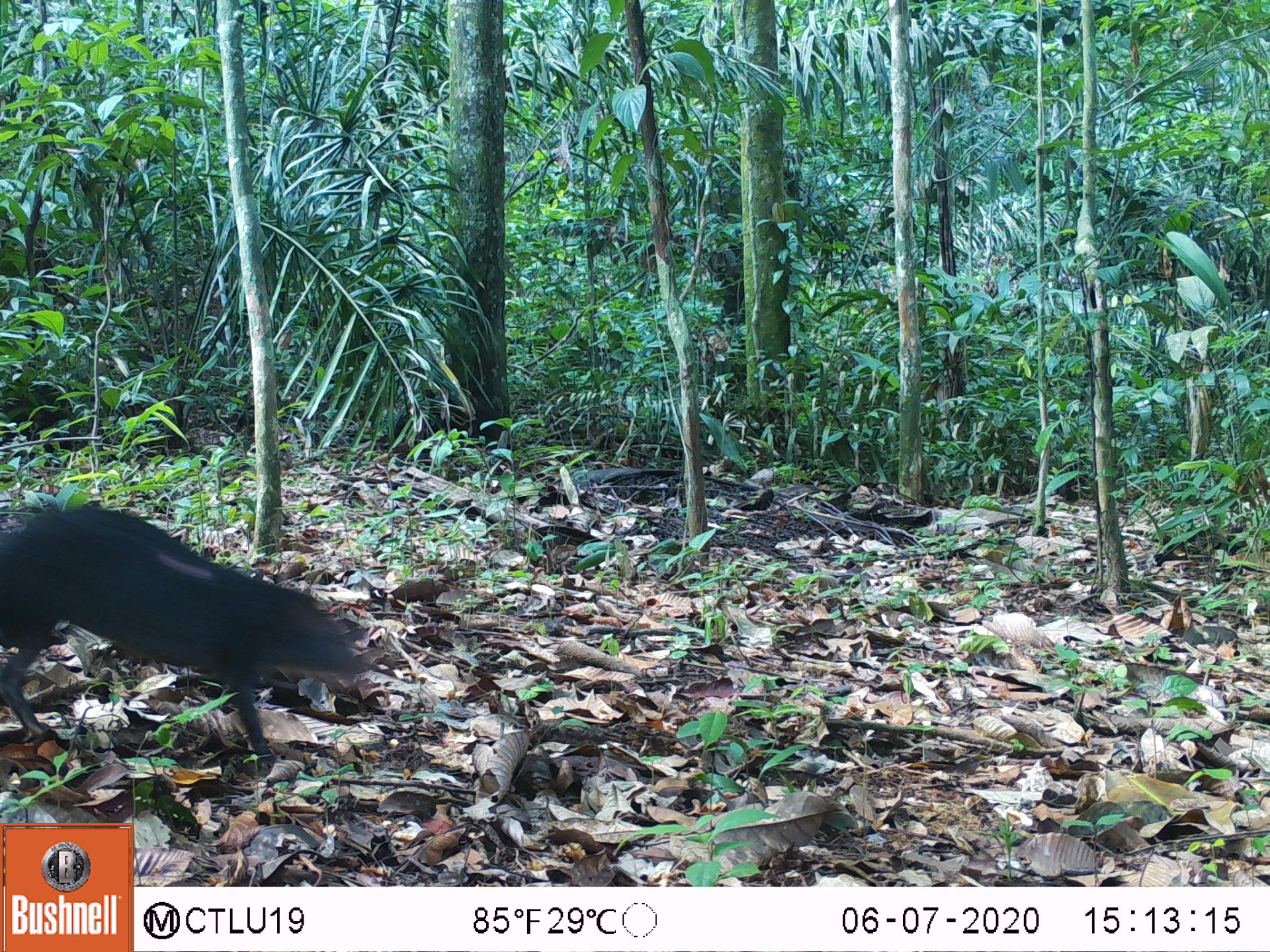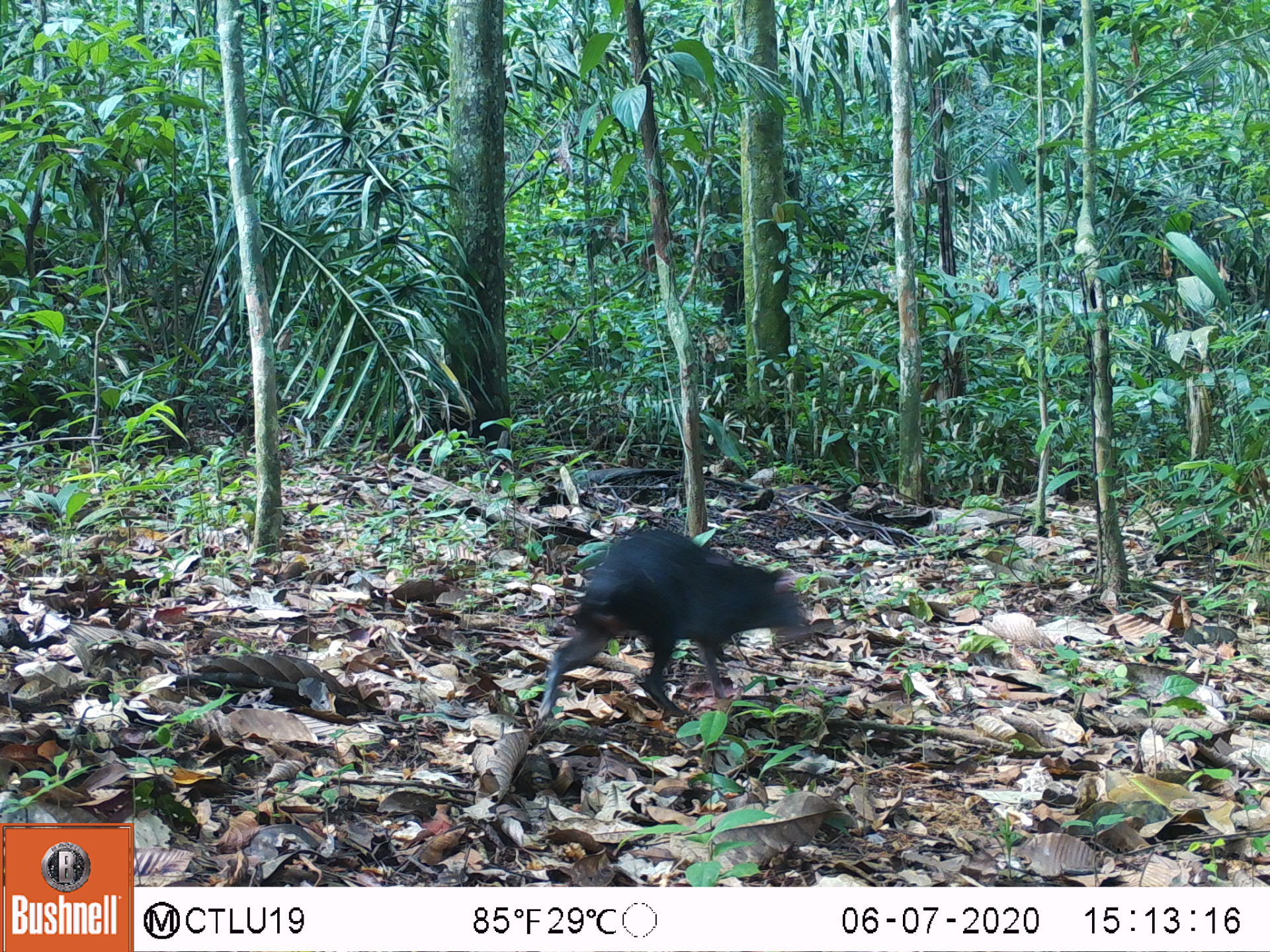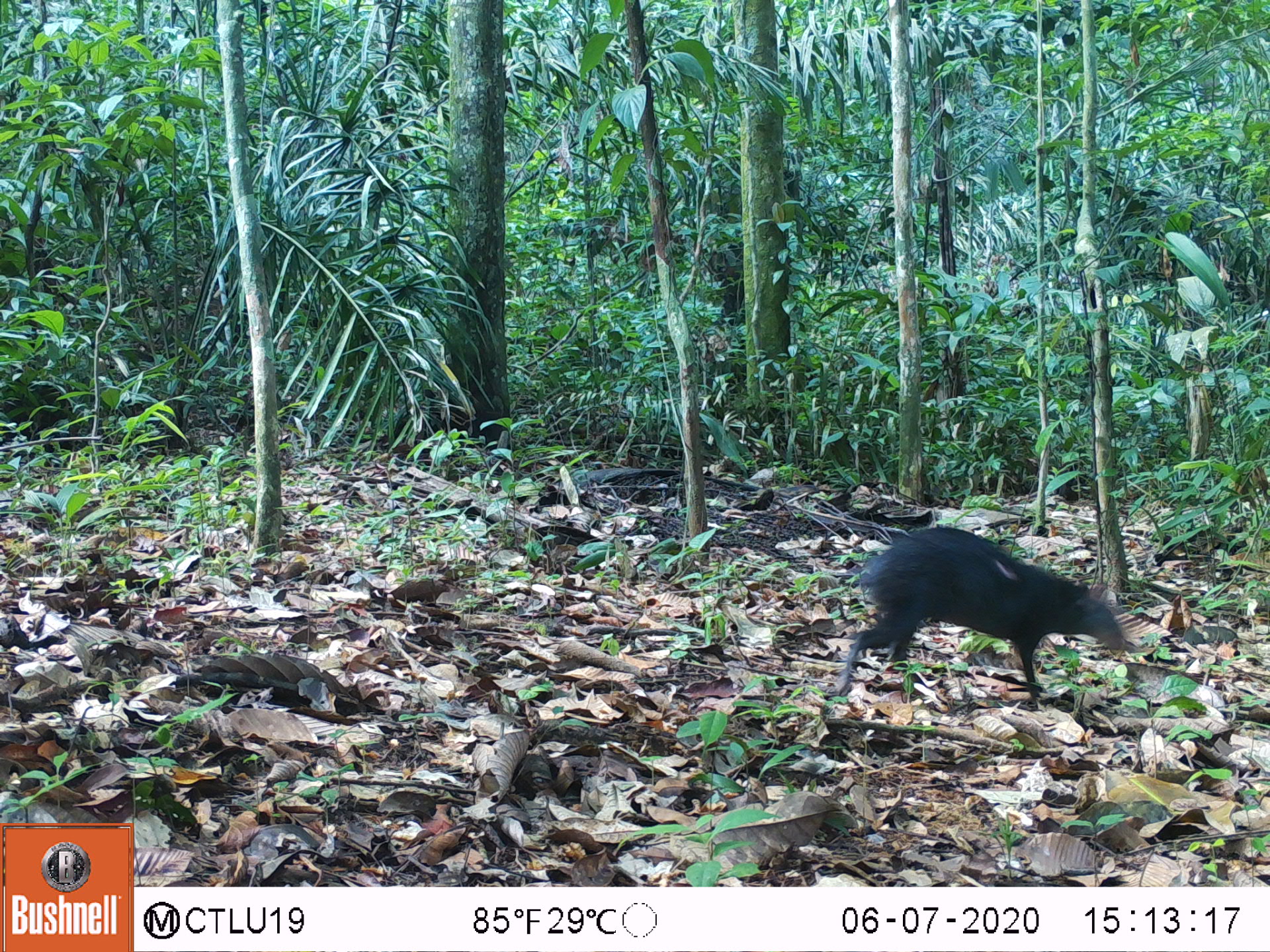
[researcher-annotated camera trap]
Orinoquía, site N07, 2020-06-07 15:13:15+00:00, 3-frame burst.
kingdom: Animalia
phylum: Chordata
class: Mammalia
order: Rodentia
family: Dasyproctidae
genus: Dasyprocta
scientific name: Dasyprocta fuliginosa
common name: black agouti